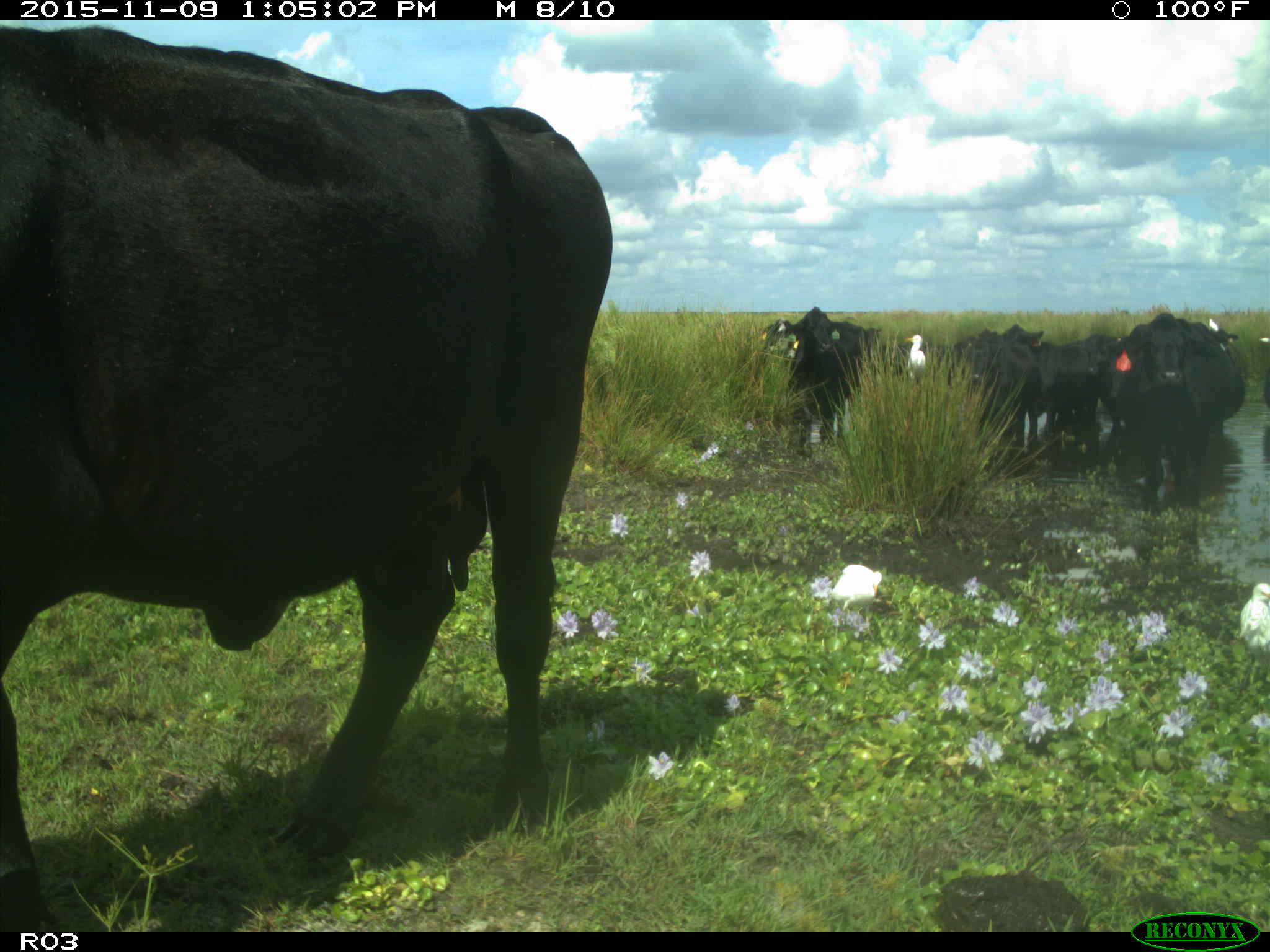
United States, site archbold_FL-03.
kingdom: Animalia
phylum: Chordata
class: Mammalia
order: Artiodactyla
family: Bovidae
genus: Bos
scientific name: Bos taurus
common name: domestic cow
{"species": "Bos taurus (domestic cow)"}